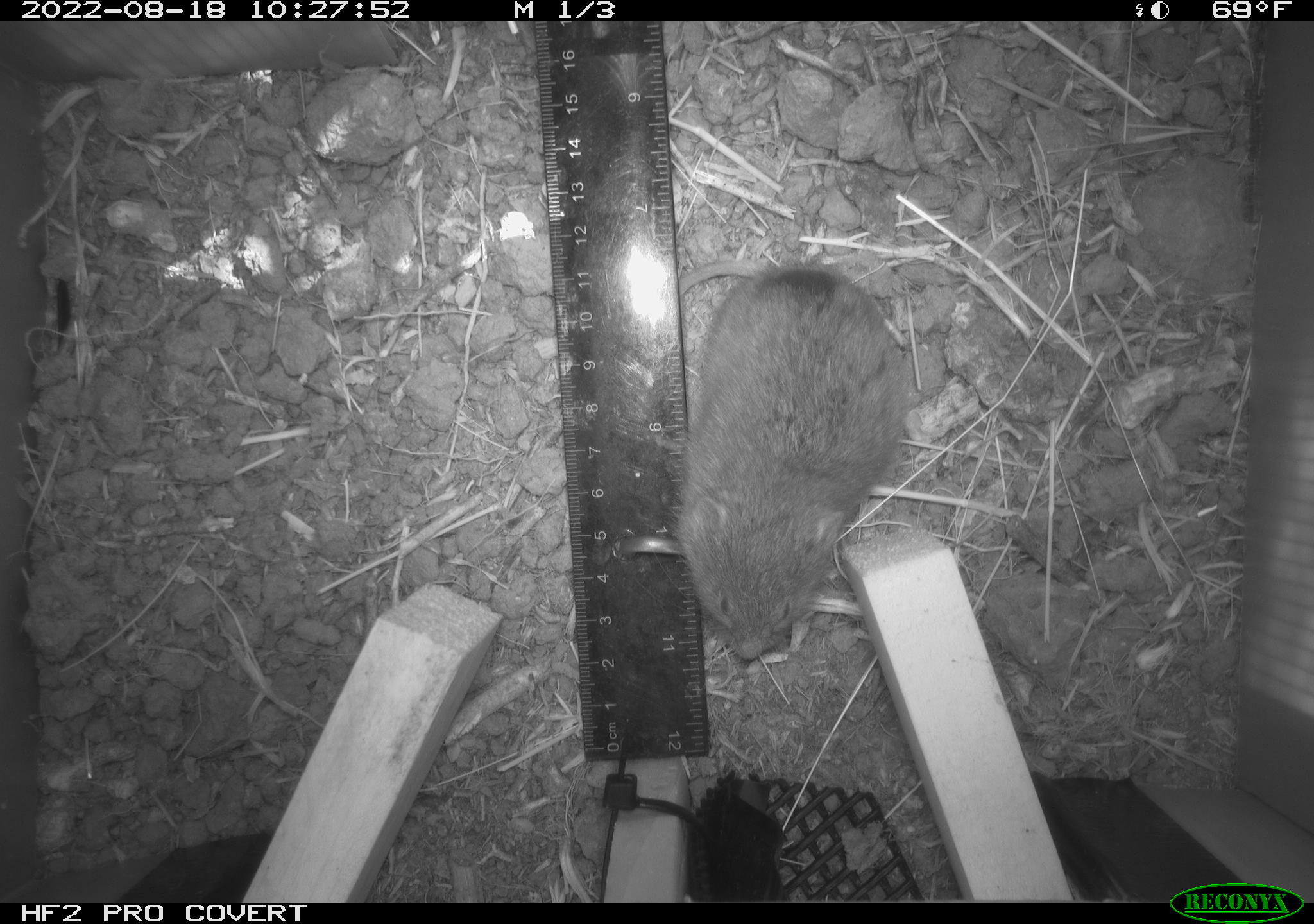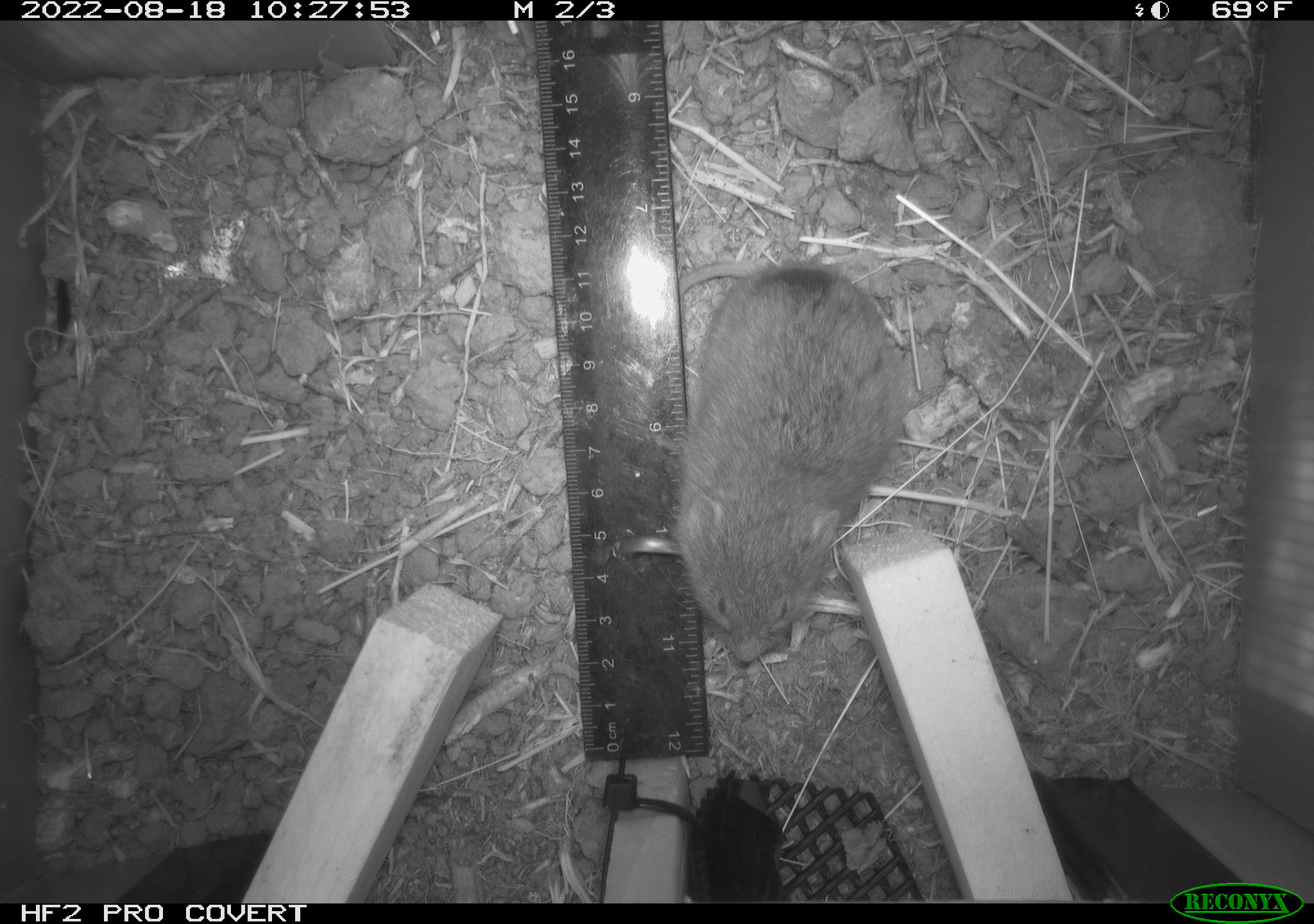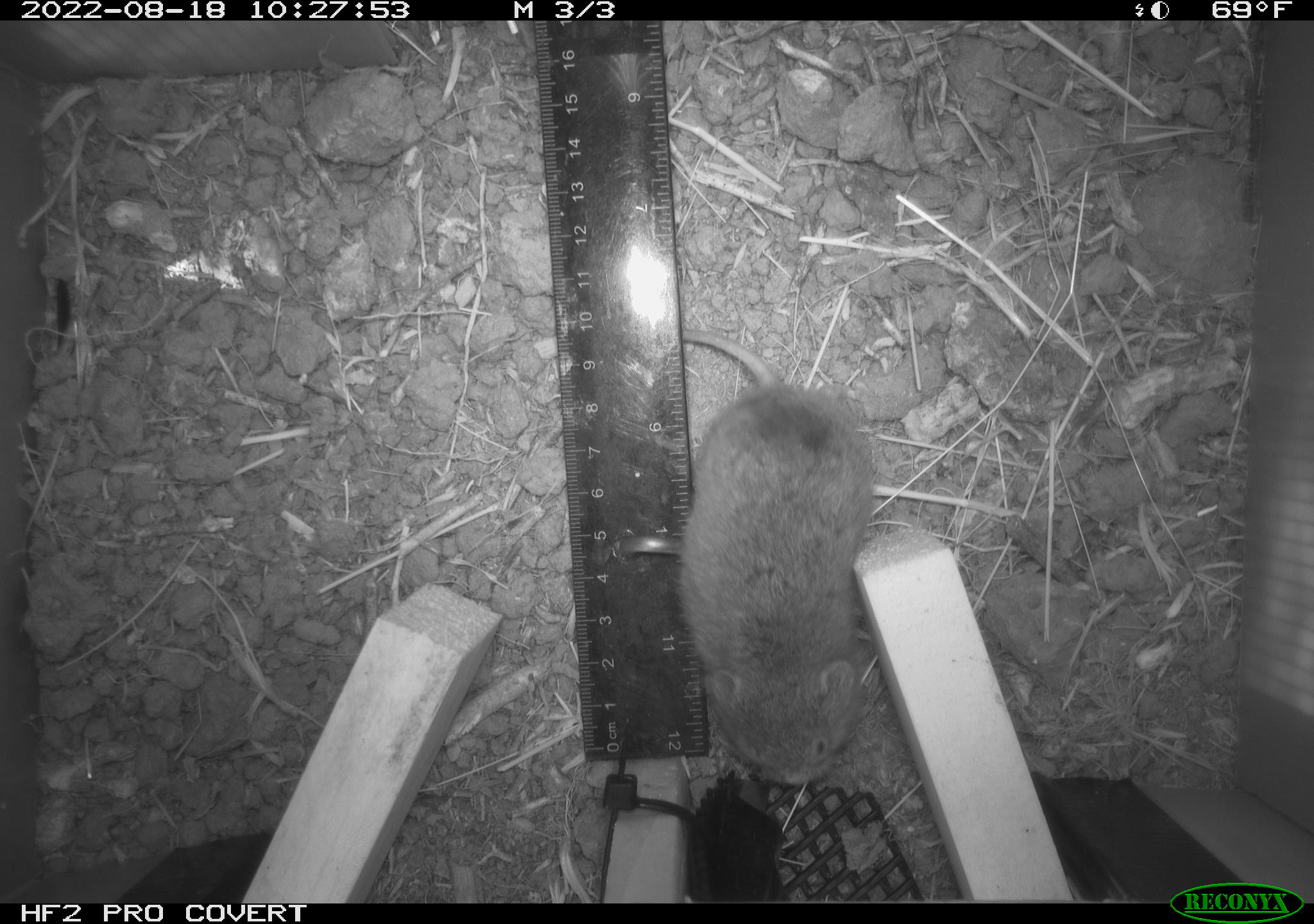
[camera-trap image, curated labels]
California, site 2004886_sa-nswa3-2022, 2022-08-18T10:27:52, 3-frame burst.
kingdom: Animalia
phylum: Chordata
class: Mammalia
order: Rodentia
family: Cricetidae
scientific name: Cricetidae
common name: hamsters, voles, lemmings, and allies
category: cricetidae family